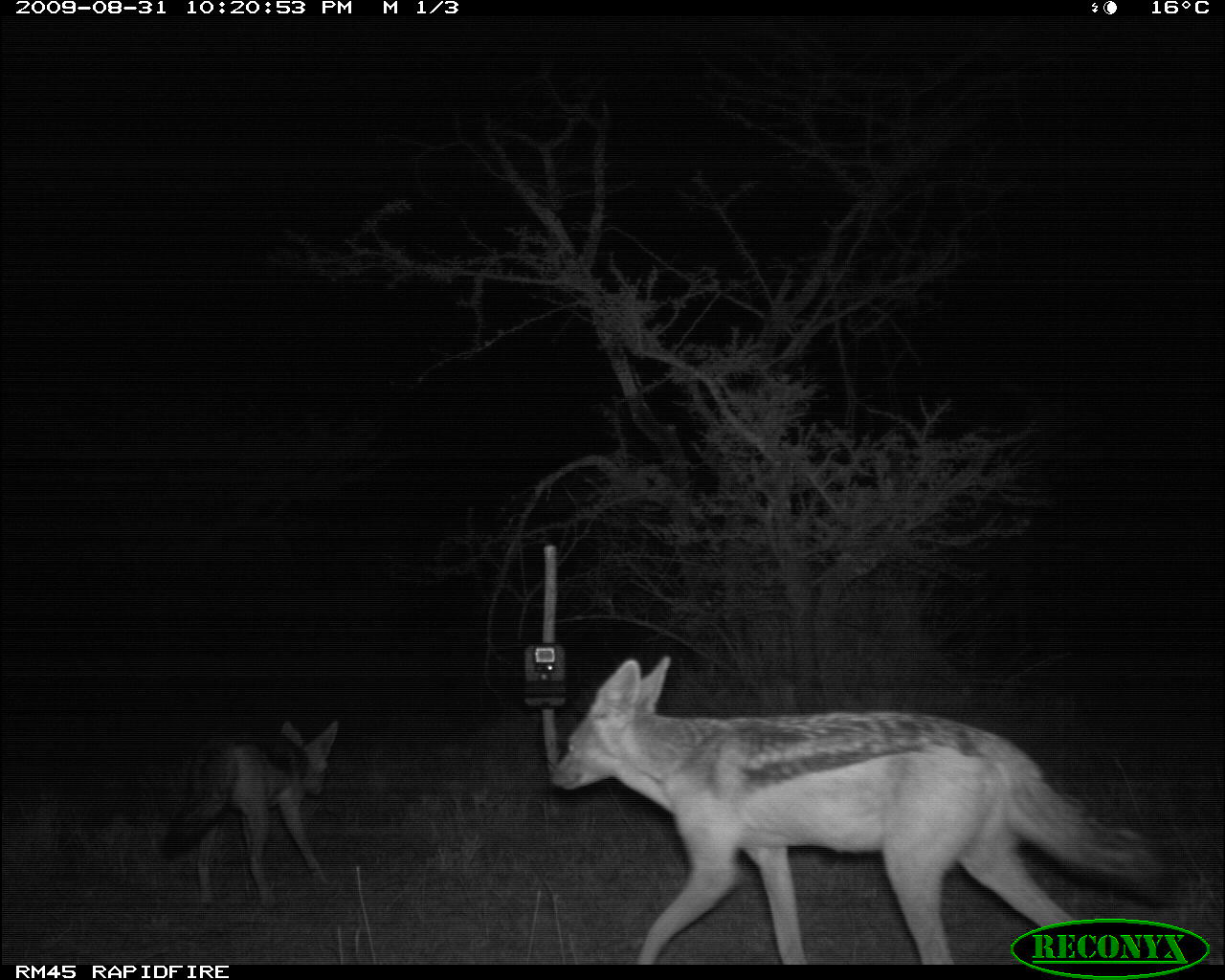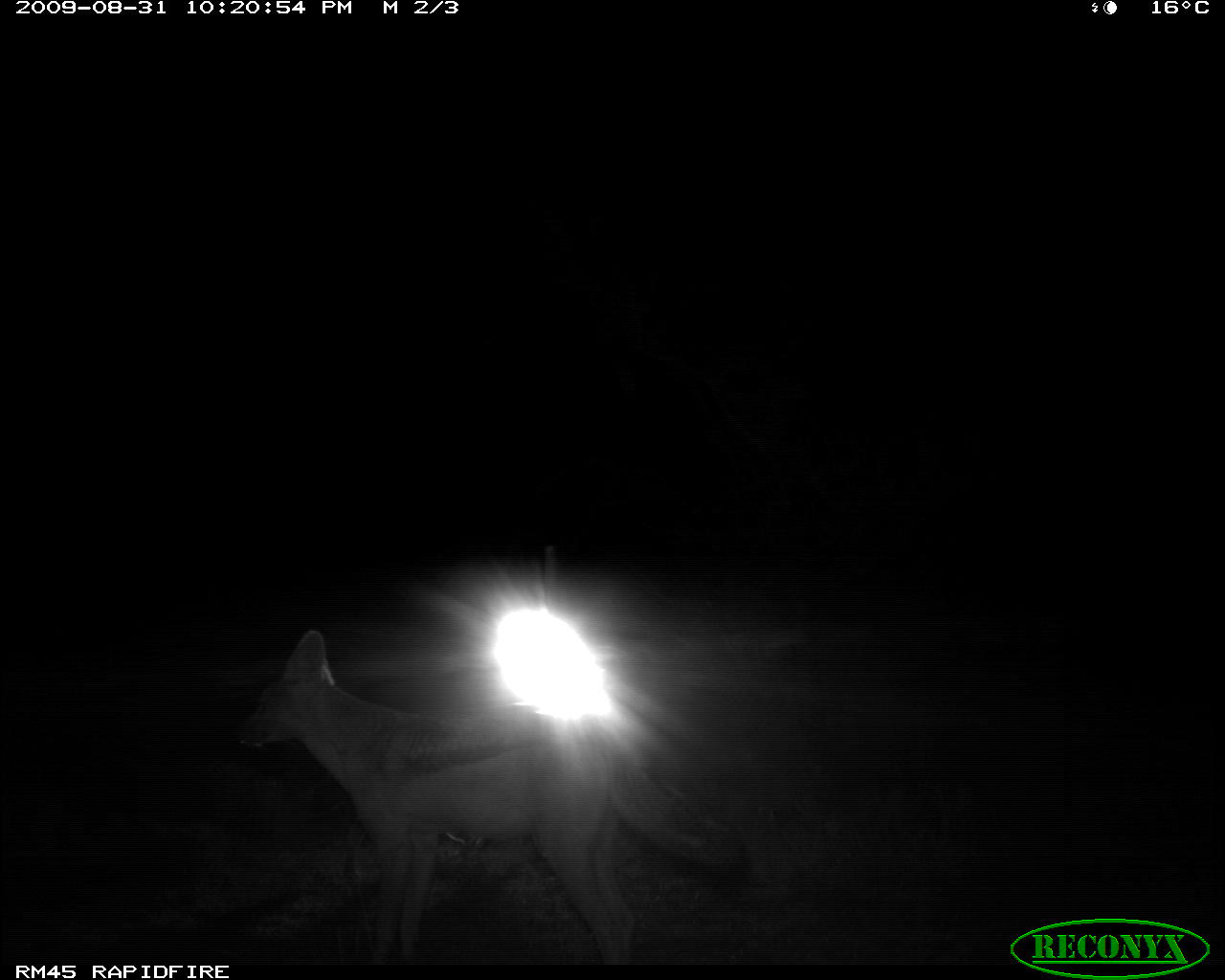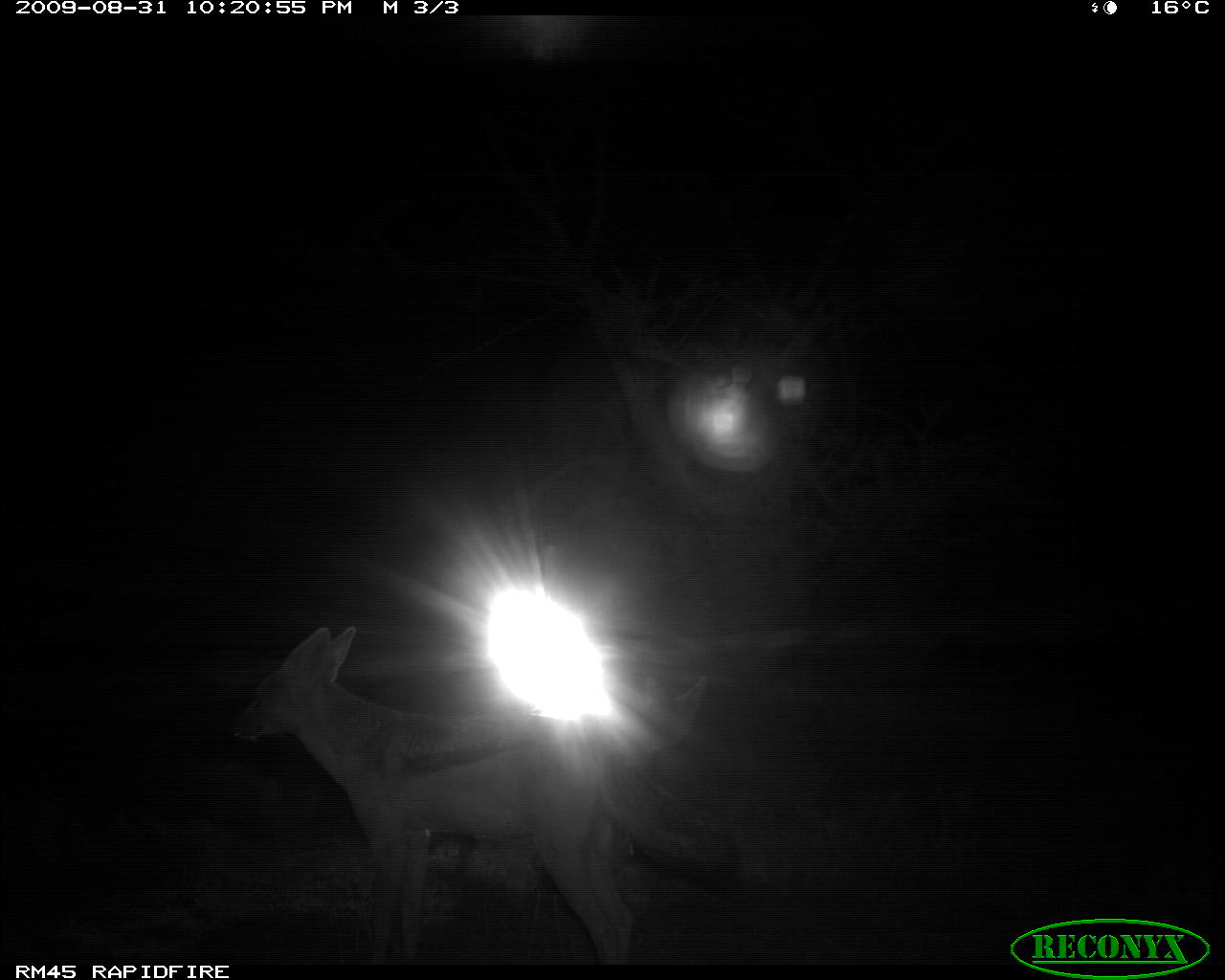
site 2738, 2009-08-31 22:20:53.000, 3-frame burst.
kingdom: Animalia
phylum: Chordata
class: Mammalia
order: Carnivora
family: Canidae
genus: Lupulella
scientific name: Lupulella mesomelas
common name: black-backed jackal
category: canis mesomelas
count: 2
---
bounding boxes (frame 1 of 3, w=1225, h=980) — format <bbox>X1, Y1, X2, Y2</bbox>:
canis mesomelas: <bbox>545, 648, 1167, 963</bbox>; <bbox>167, 720, 345, 913</bbox>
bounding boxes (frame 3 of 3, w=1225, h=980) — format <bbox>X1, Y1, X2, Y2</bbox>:
canis mesomelas: <bbox>224, 621, 747, 958</bbox>; <bbox>414, 671, 737, 879</bbox>